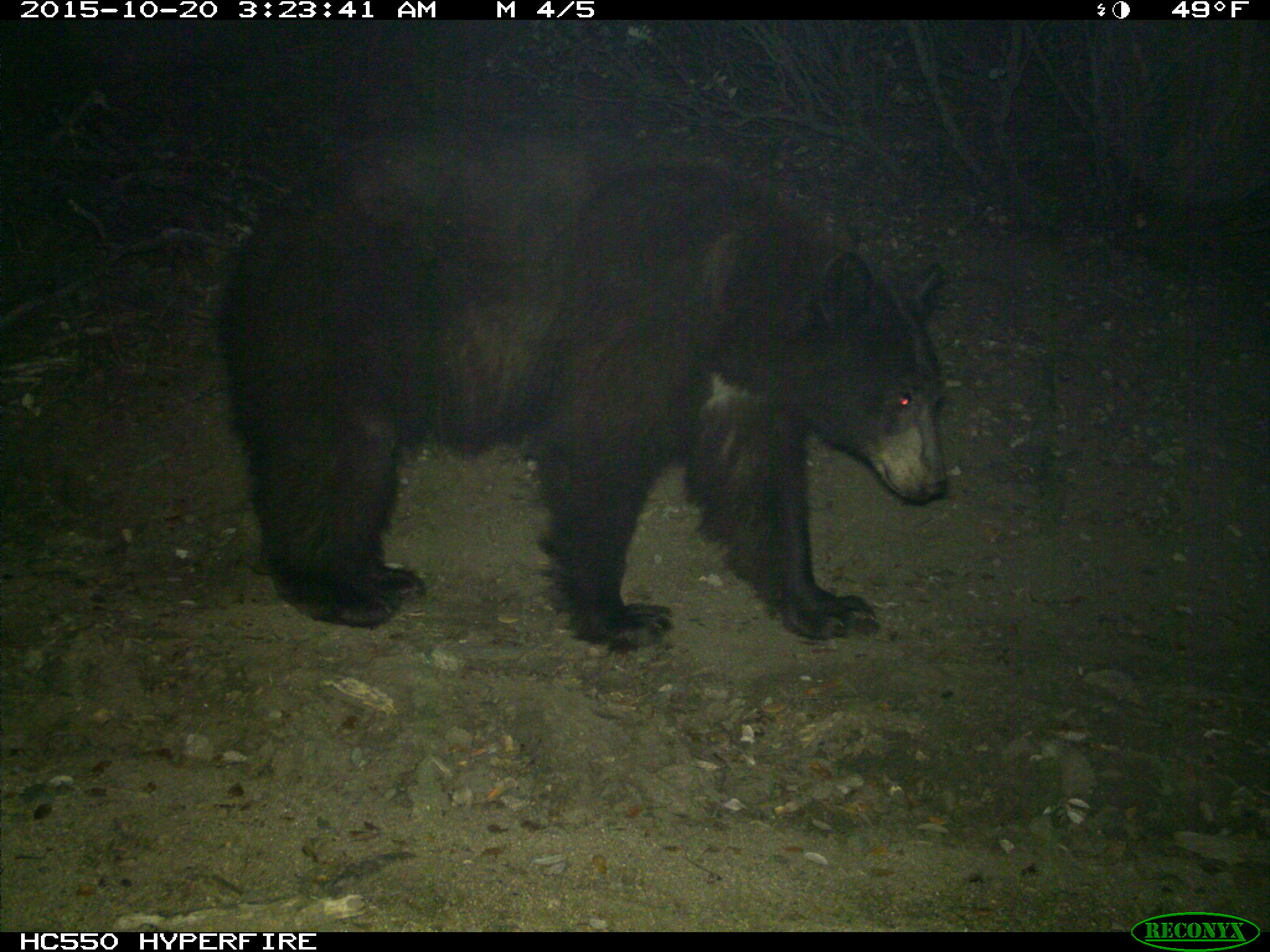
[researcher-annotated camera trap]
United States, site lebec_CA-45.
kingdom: Animalia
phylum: Chordata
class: Mammalia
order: Carnivora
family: Ursidae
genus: Ursus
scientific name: Ursus americanus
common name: american black bear